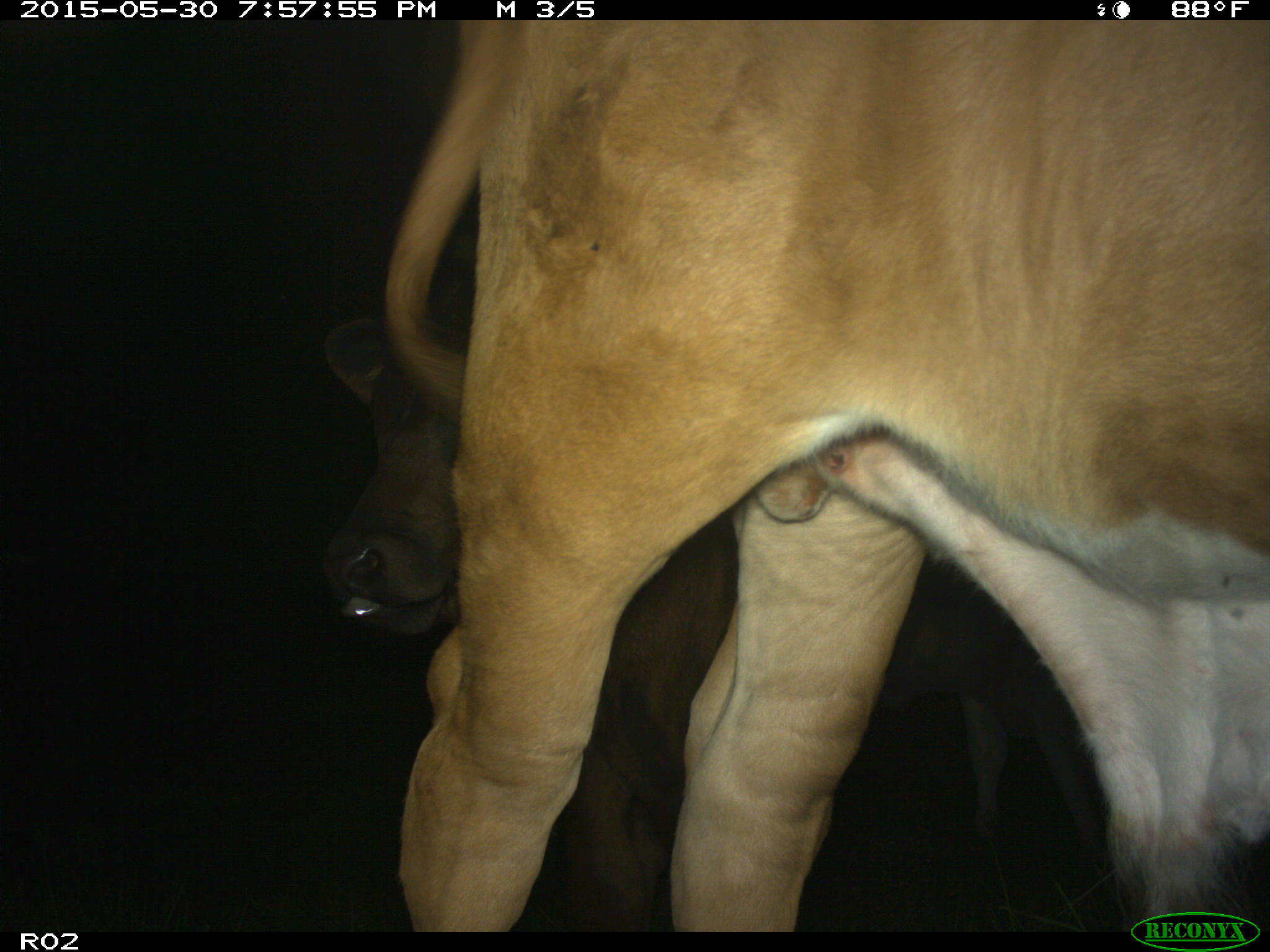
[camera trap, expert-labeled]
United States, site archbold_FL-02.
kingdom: Animalia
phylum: Chordata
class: Mammalia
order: Artiodactyla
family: Bovidae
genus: Bos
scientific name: Bos taurus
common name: domestic cow